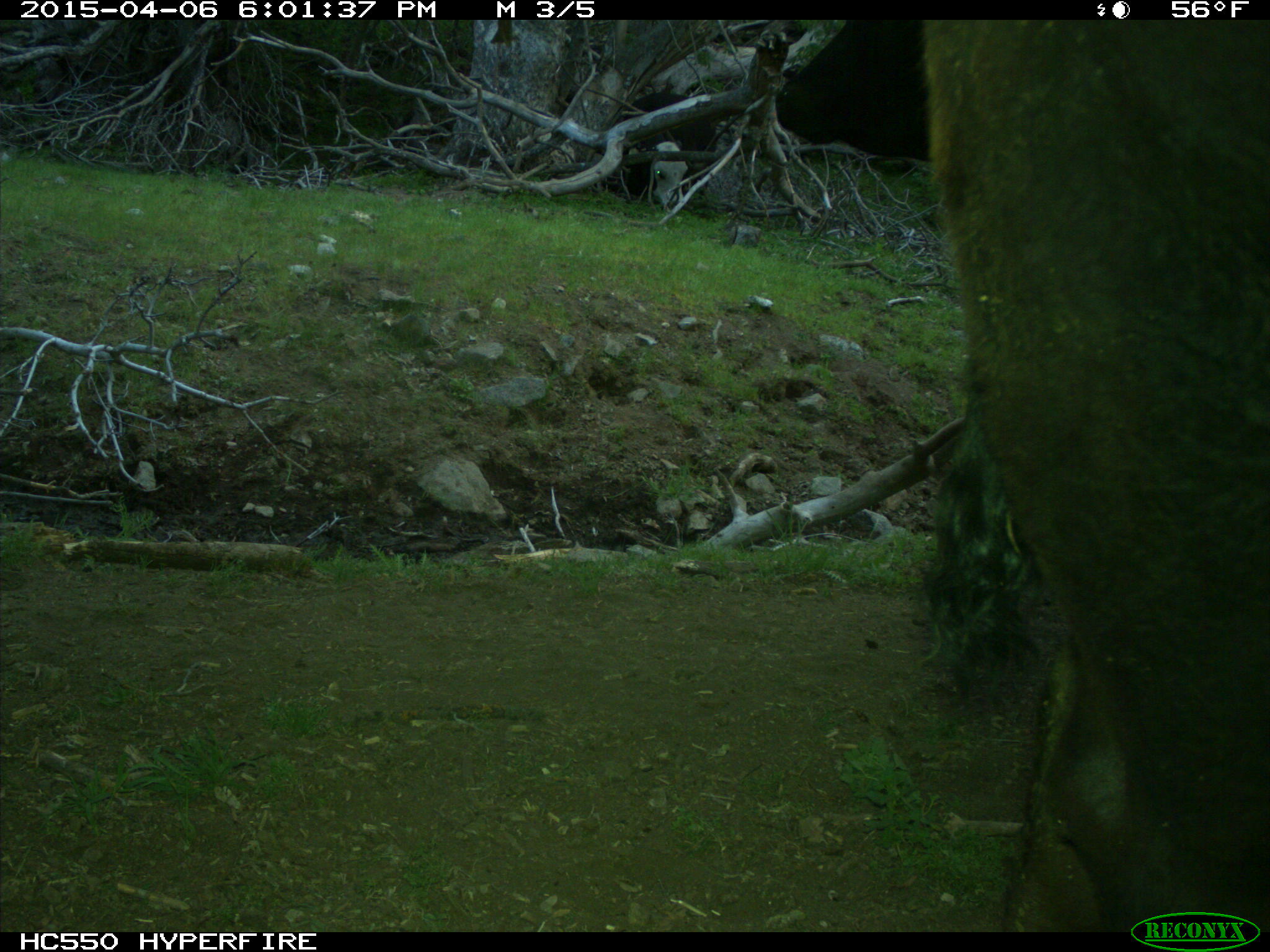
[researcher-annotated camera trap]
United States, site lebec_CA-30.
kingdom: Animalia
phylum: Chordata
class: Mammalia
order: Artiodactyla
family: Bovidae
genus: Bos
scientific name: Bos taurus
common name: domestic cow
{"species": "Bos taurus (domestic cow)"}